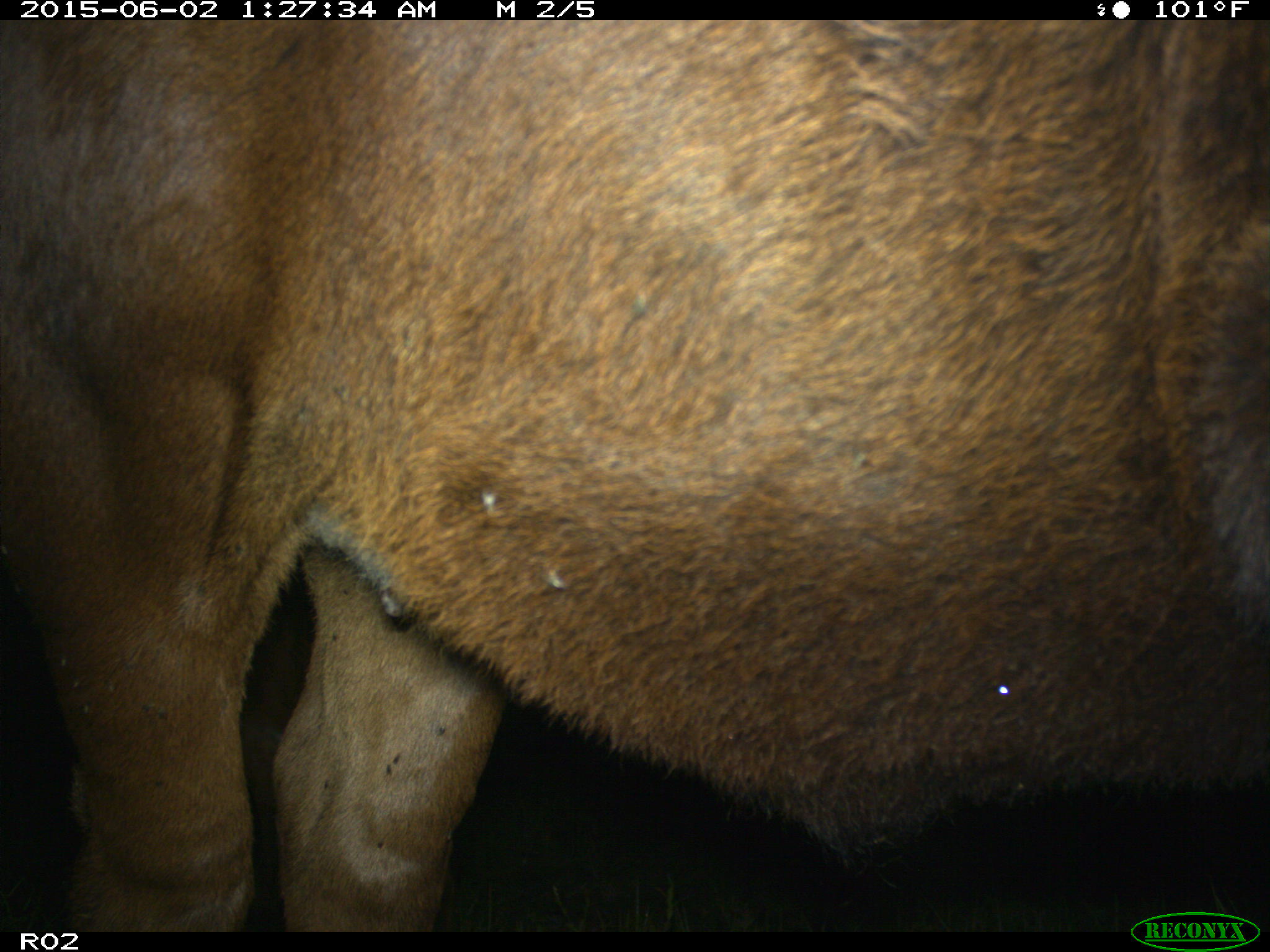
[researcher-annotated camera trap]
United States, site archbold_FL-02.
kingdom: Animalia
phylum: Chordata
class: Mammalia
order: Artiodactyla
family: Bovidae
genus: Bos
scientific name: Bos taurus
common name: domestic cow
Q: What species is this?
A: Bos taurus (domestic cow).